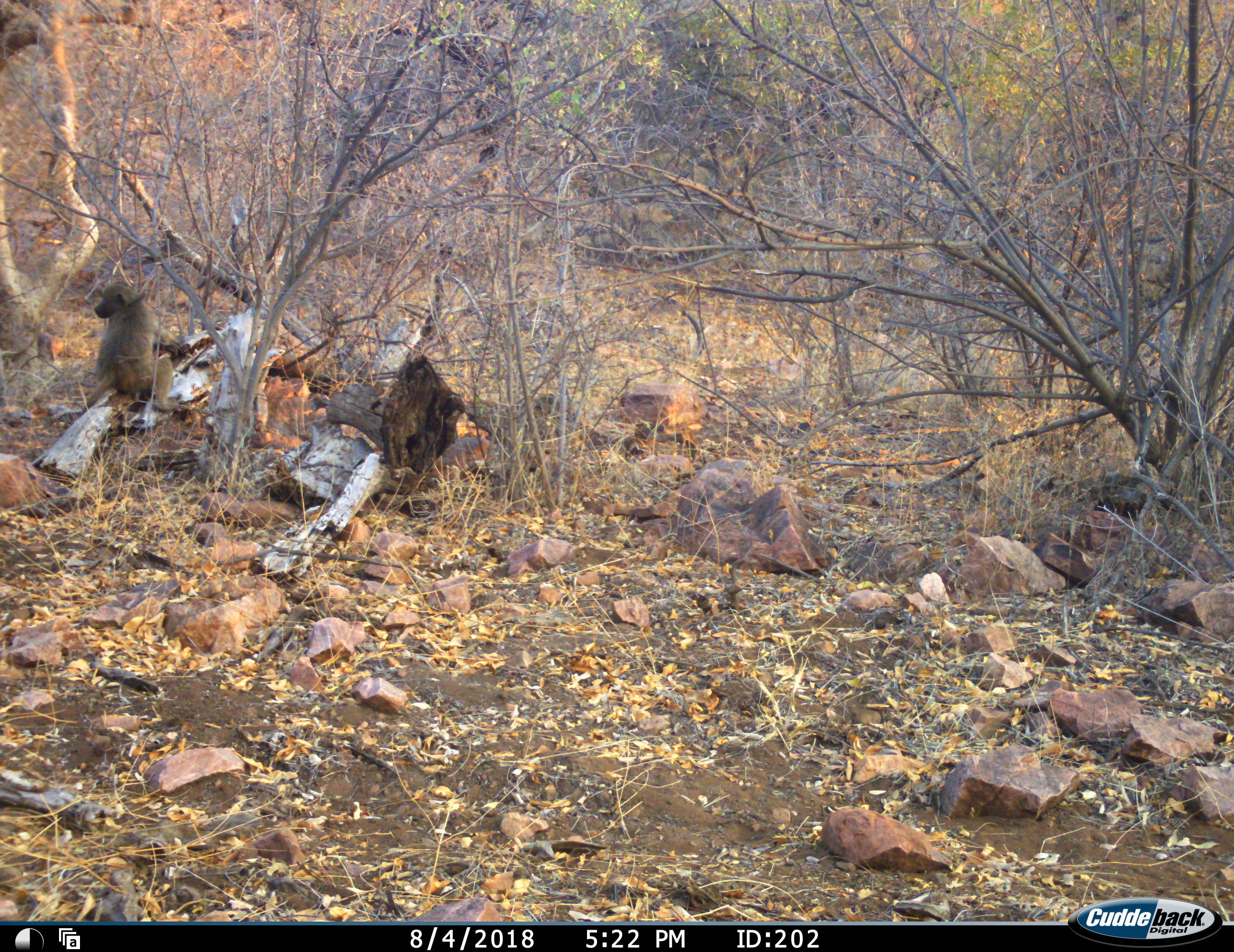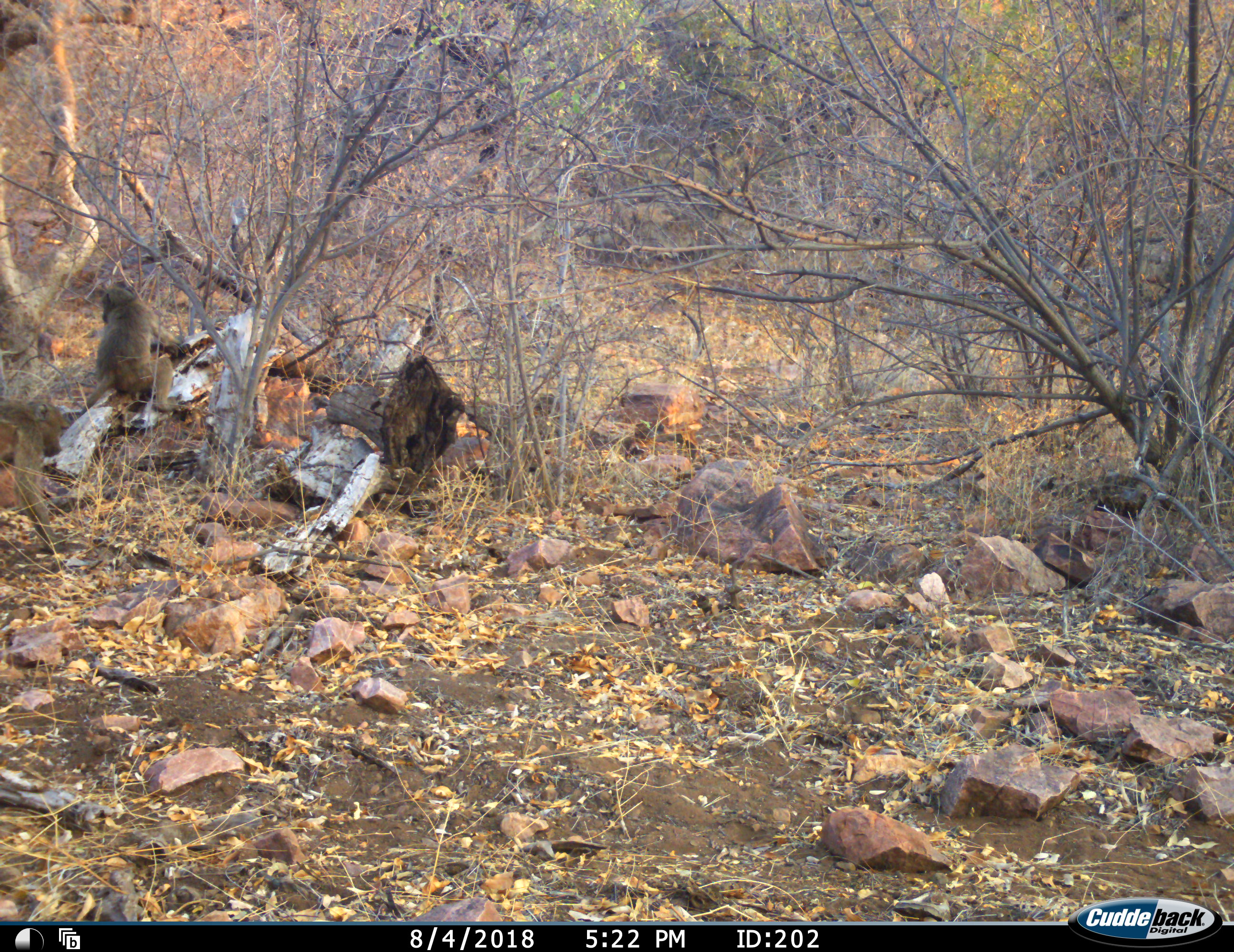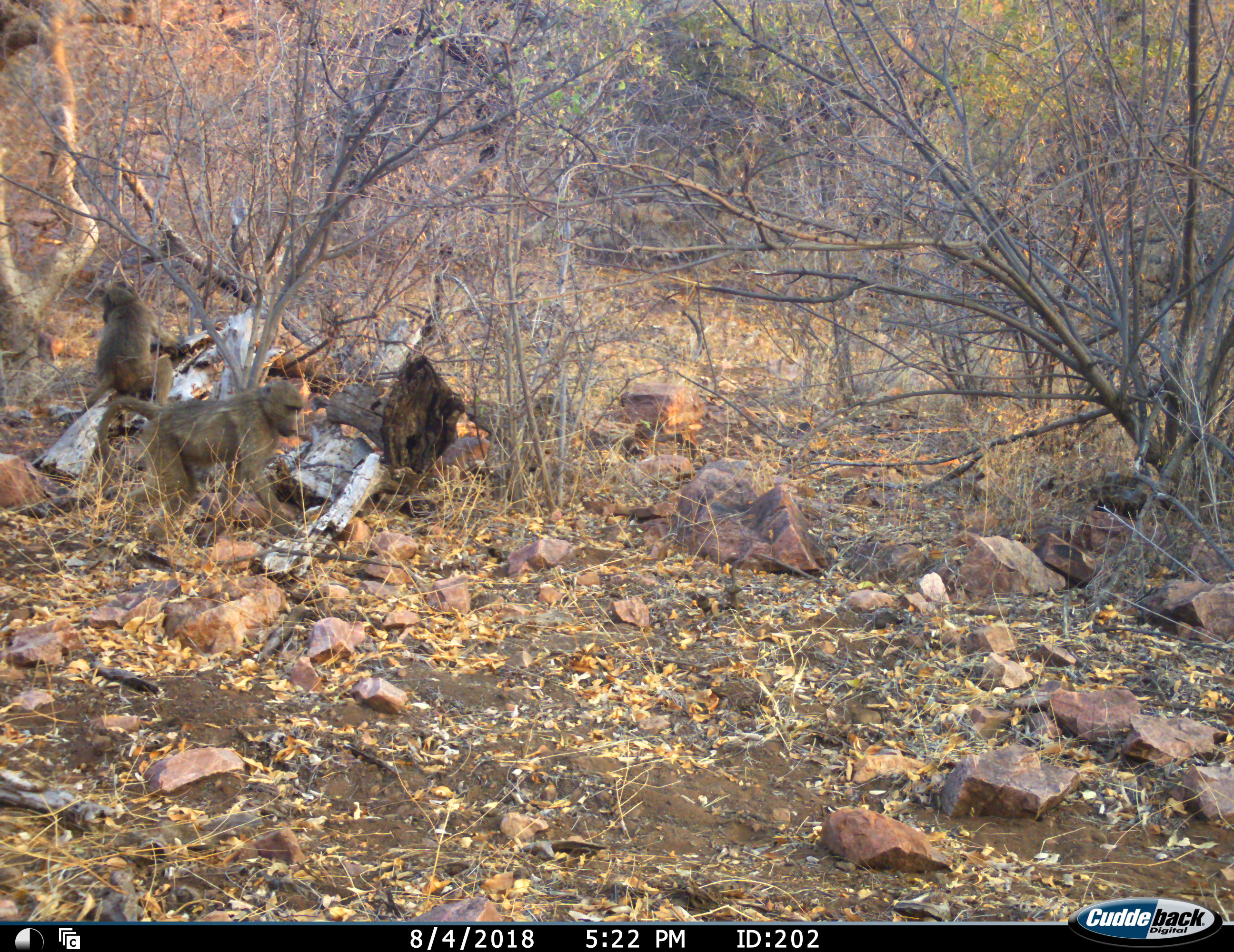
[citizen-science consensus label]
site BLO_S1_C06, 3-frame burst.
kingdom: Animalia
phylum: Chordata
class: Mammalia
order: Primates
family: Cercopithecidae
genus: Papio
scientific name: Papio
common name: baboon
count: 2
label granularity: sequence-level